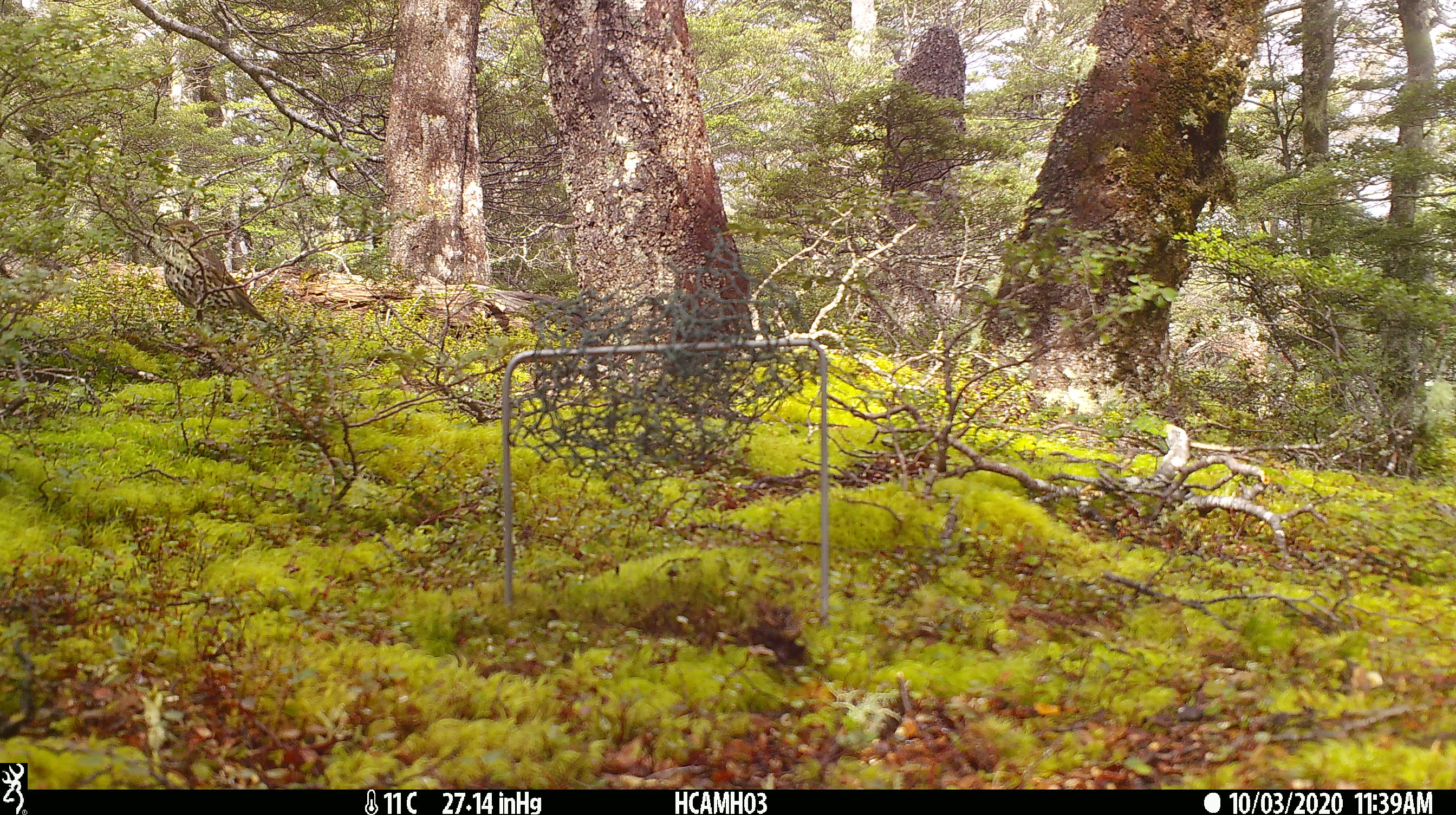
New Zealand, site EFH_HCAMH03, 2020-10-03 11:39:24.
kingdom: Animalia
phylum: Chordata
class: Aves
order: Passeriformes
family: Turdidae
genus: Turdus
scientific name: Turdus philomelos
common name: song thrush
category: thrush